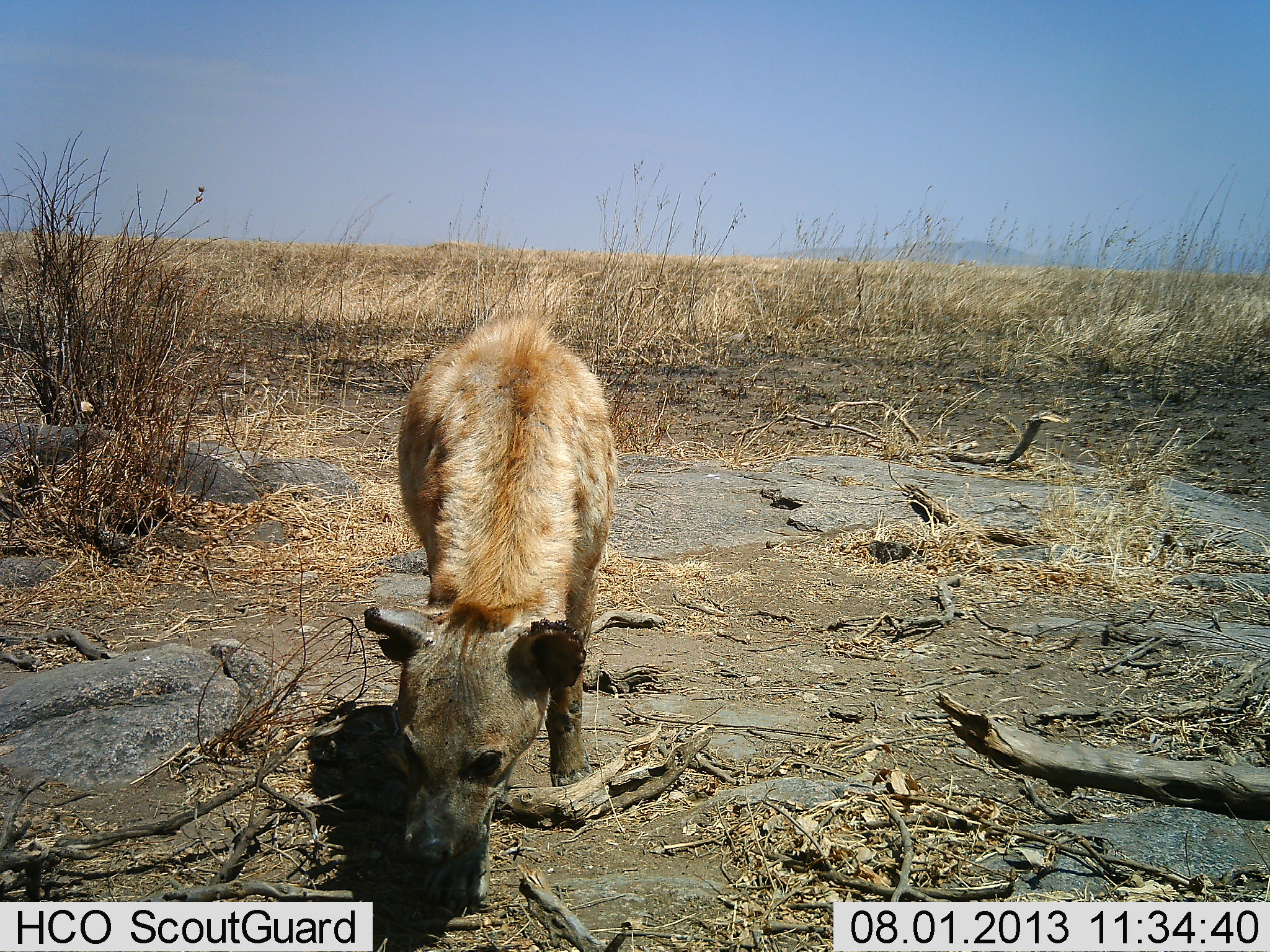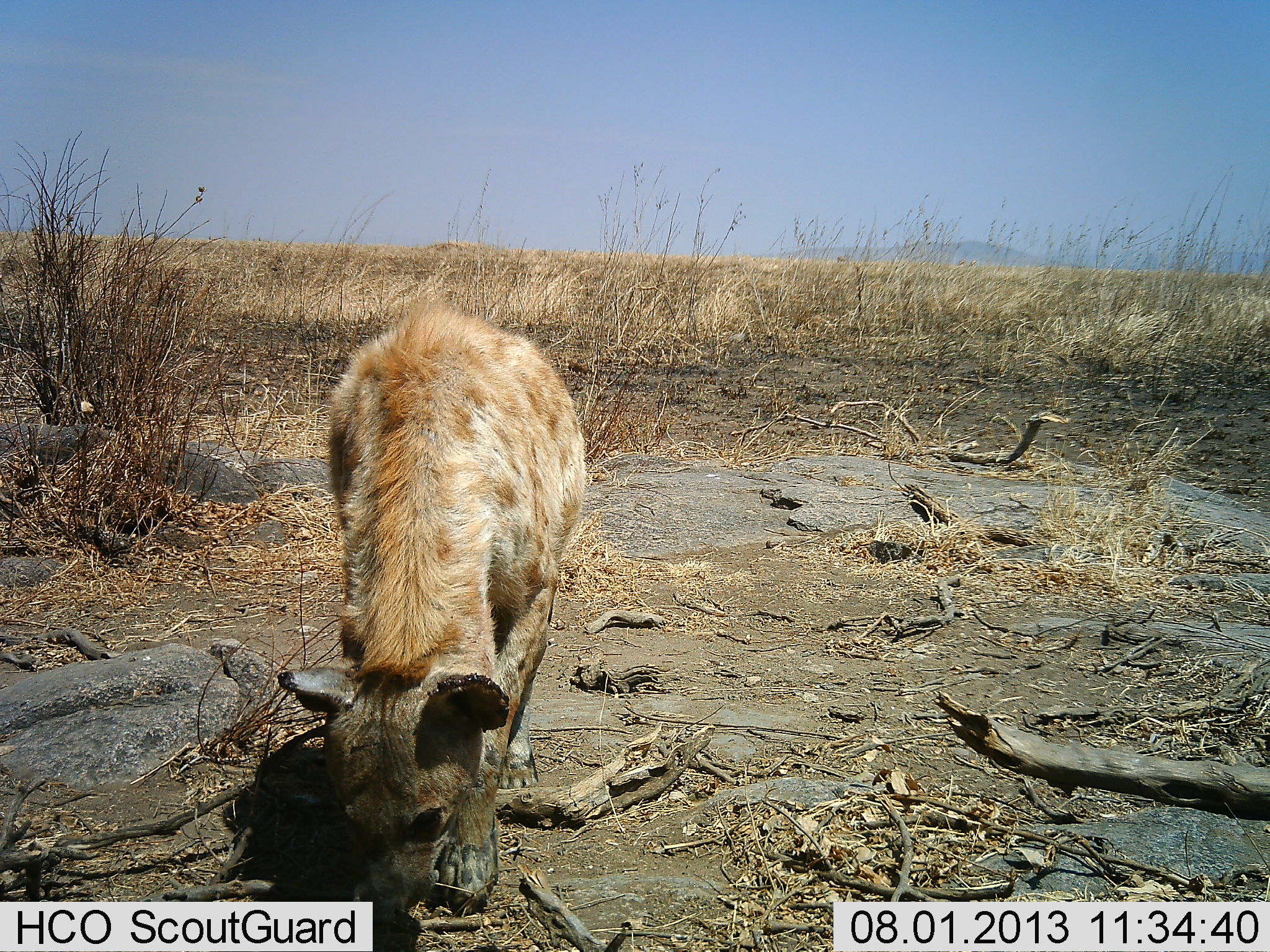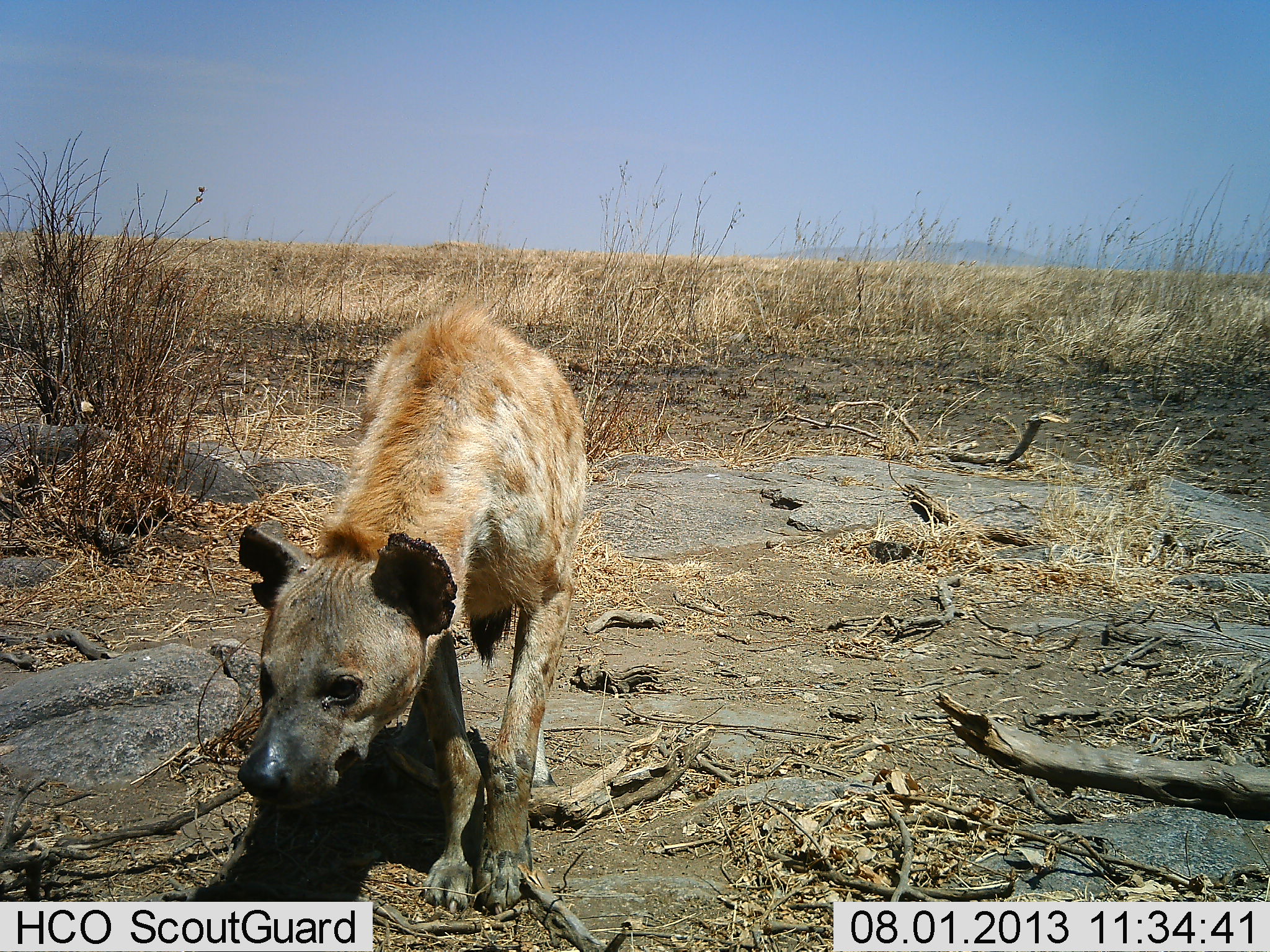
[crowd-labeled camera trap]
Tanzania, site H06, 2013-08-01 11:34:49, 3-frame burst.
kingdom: Animalia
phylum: Chordata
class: Mammalia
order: Carnivora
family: Hyaenidae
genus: Crocuta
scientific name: Crocuta crocuta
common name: spotted hyena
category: hyenaspotted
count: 1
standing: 40%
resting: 0%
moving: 30%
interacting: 0%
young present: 0%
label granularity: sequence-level